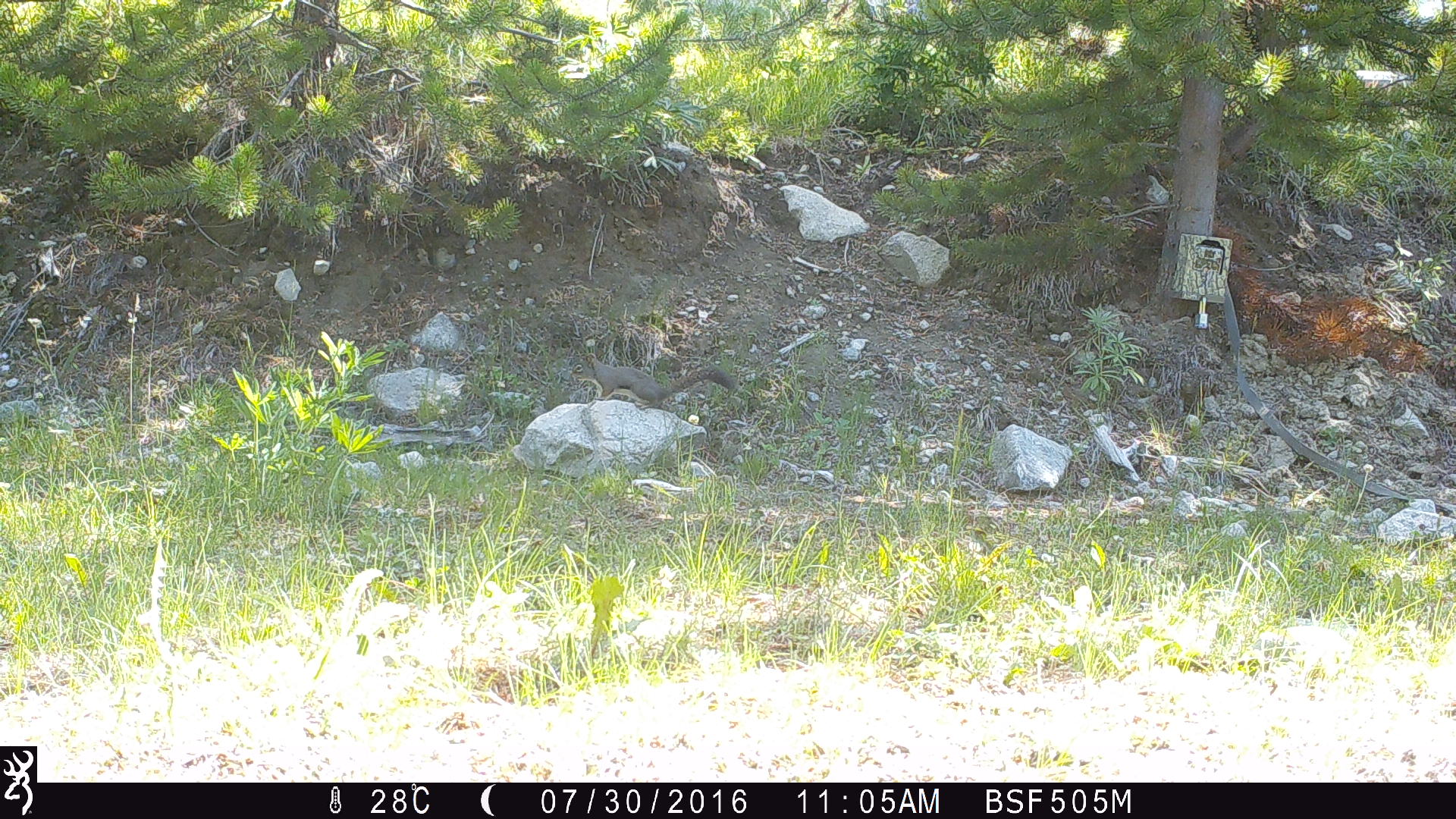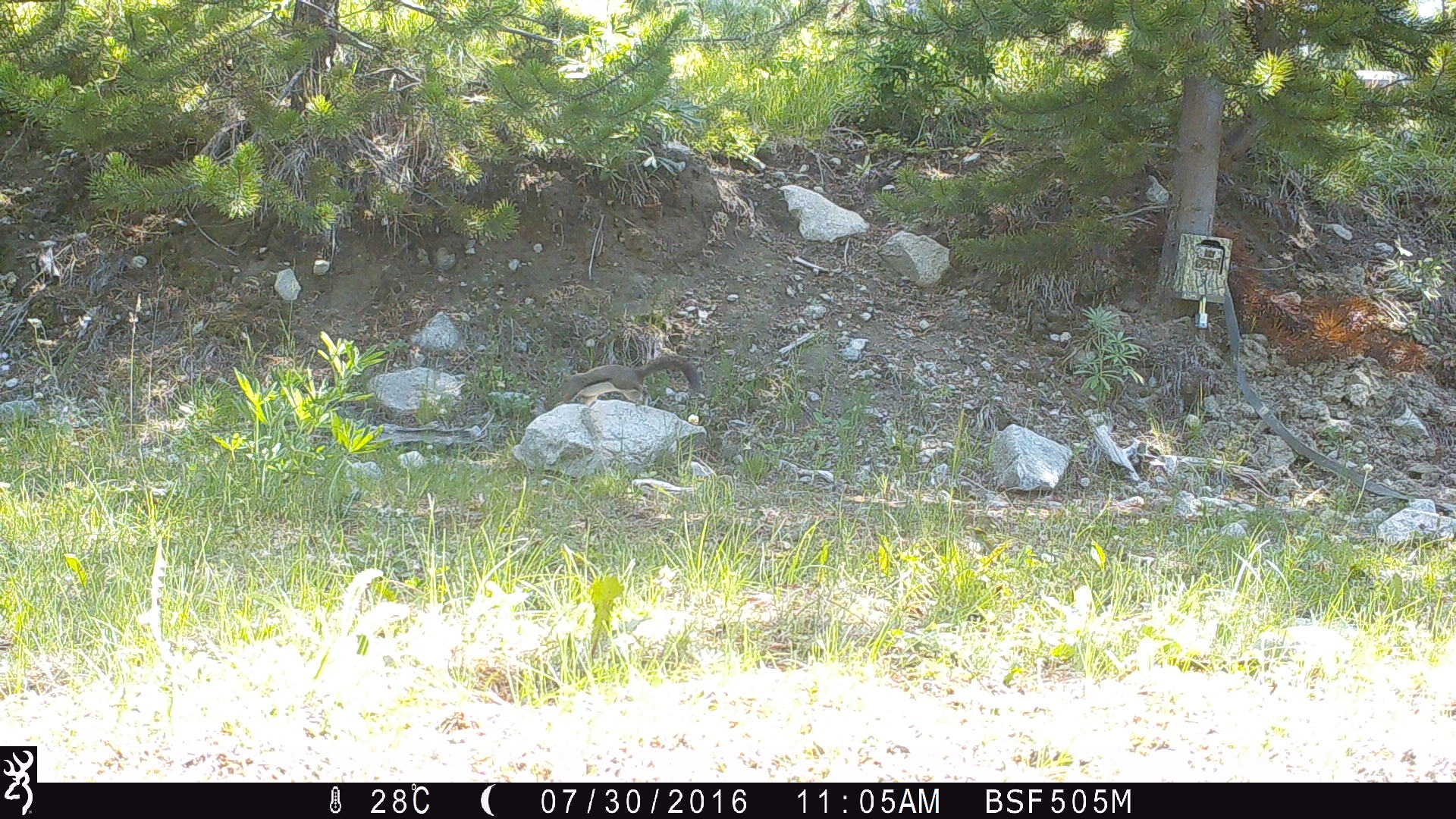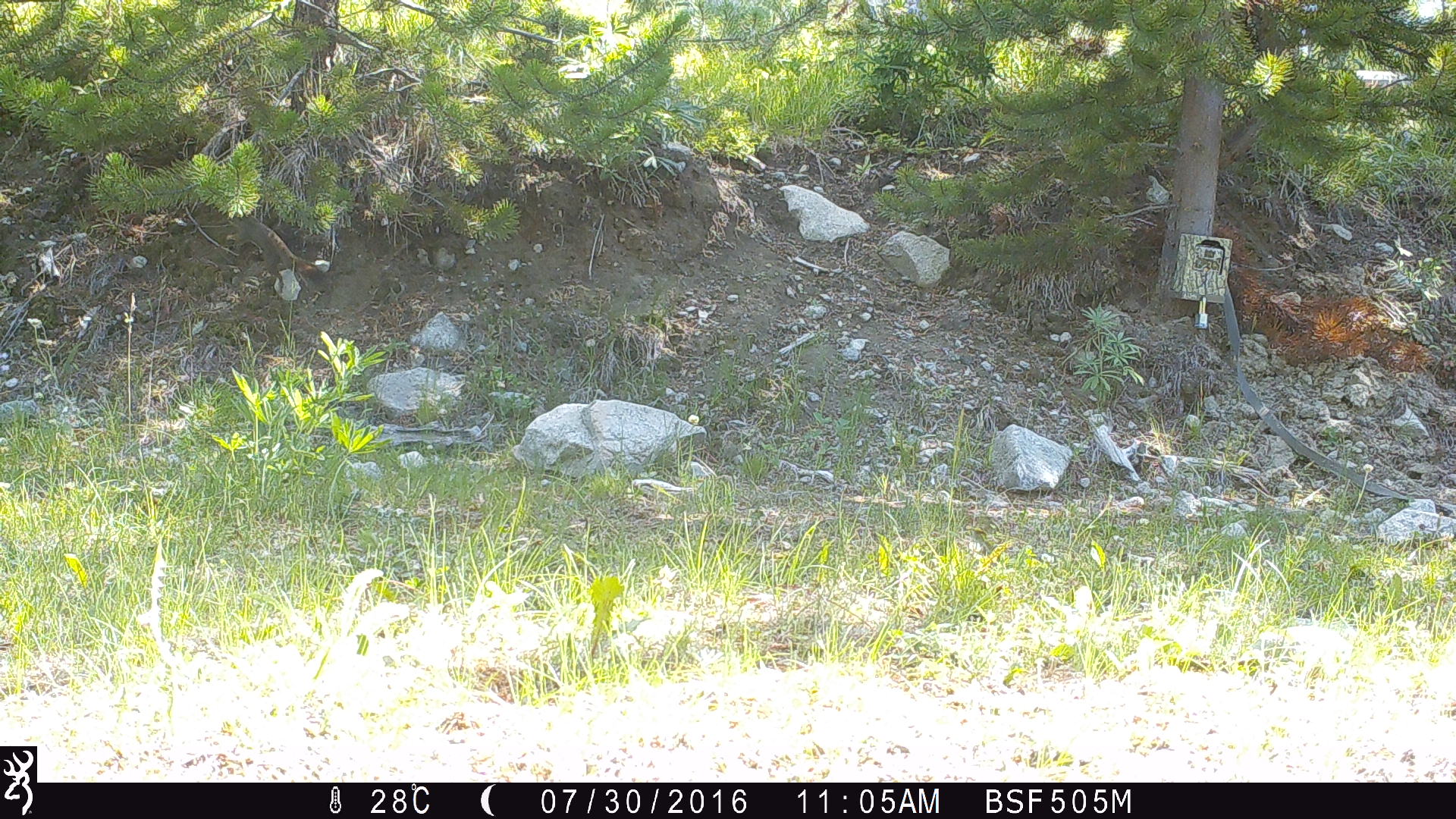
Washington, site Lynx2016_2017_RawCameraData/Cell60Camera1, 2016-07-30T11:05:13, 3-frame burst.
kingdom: Animalia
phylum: Chordata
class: Aves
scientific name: Aves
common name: birds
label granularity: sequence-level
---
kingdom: Animalia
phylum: Chordata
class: Mammalia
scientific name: Mammalia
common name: small mammal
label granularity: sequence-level